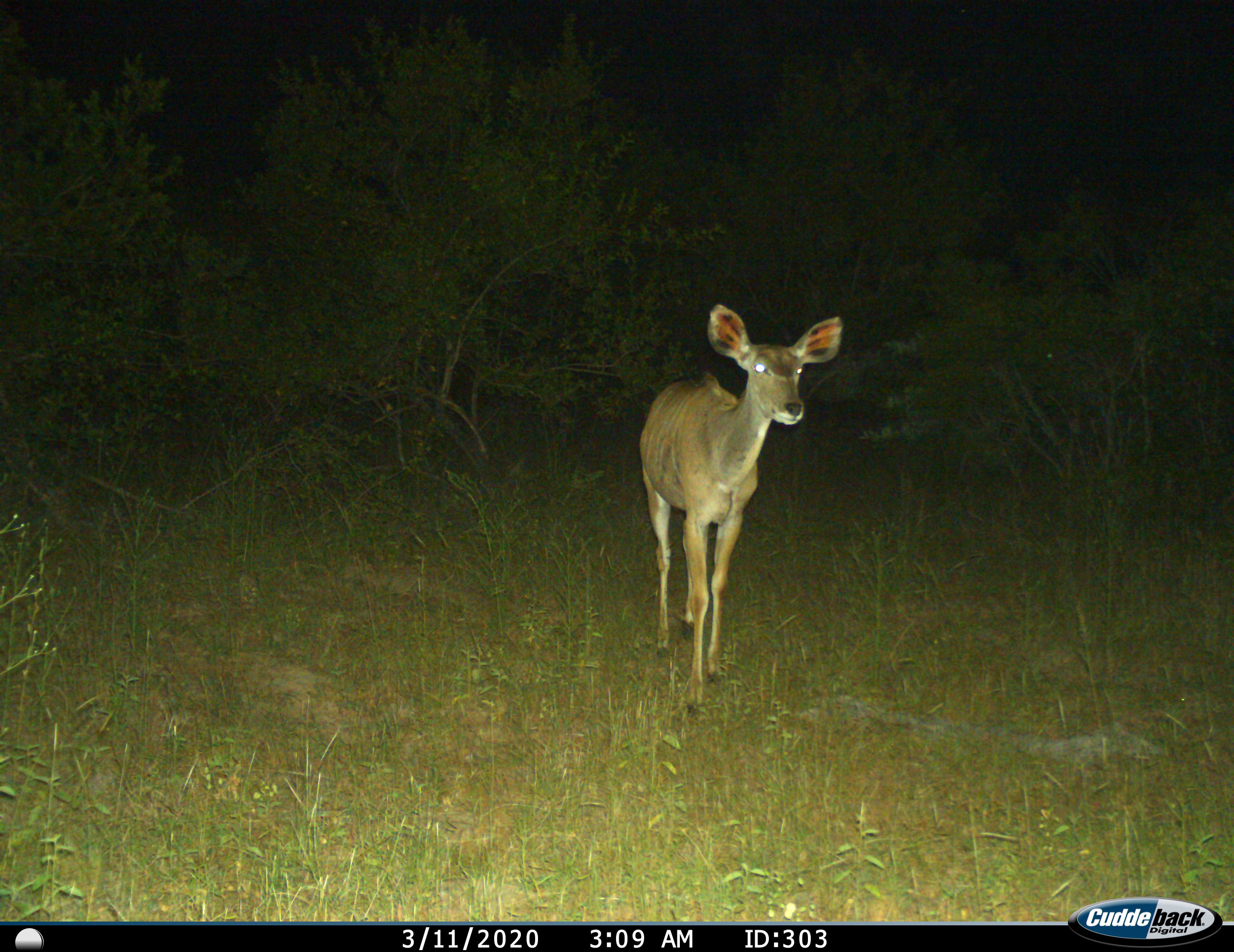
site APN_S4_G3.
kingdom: Animalia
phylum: Chordata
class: Mammalia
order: Artiodactyla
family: Bovidae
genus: Aepyceros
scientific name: Aepyceros melampus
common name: impala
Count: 1.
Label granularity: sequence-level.